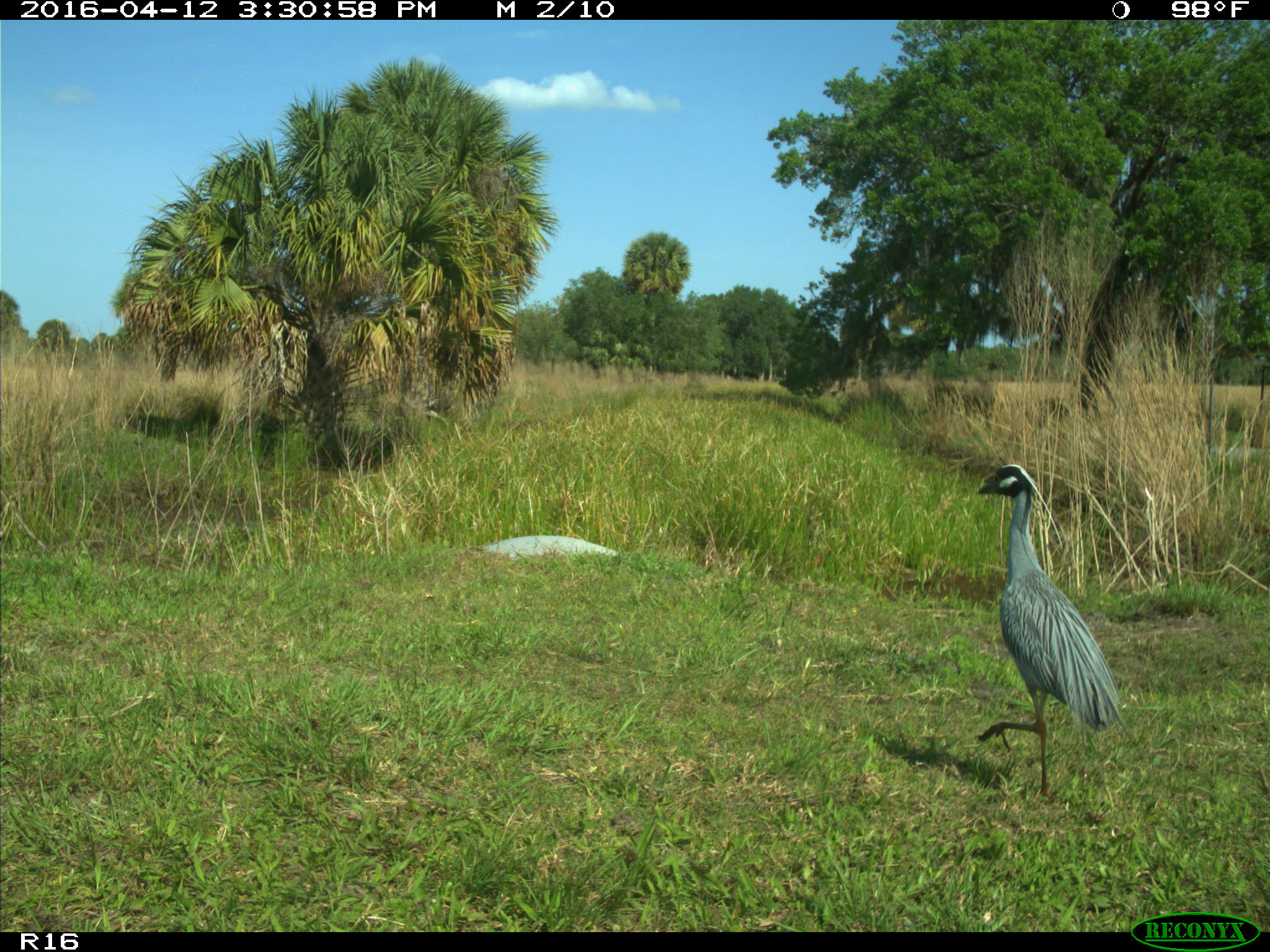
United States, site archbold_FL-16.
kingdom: Animalia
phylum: Chordata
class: Aves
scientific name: Aves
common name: birds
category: unidentified bird